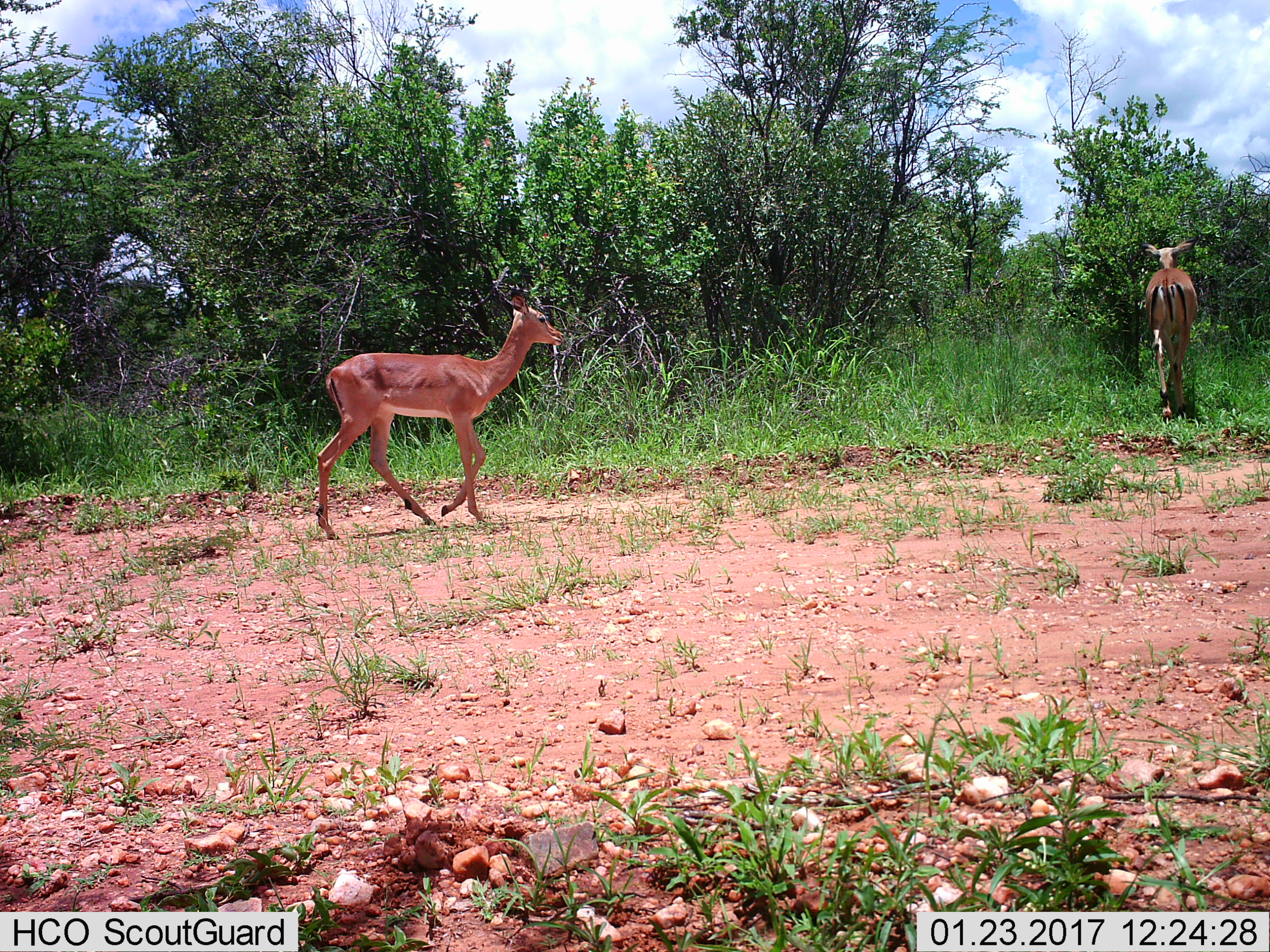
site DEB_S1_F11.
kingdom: Animalia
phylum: Chordata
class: Mammalia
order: Artiodactyla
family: Bovidae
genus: Aepyceros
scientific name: Aepyceros melampus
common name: impala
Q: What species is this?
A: Impala (Aepyceros melampus).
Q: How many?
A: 2.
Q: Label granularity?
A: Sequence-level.